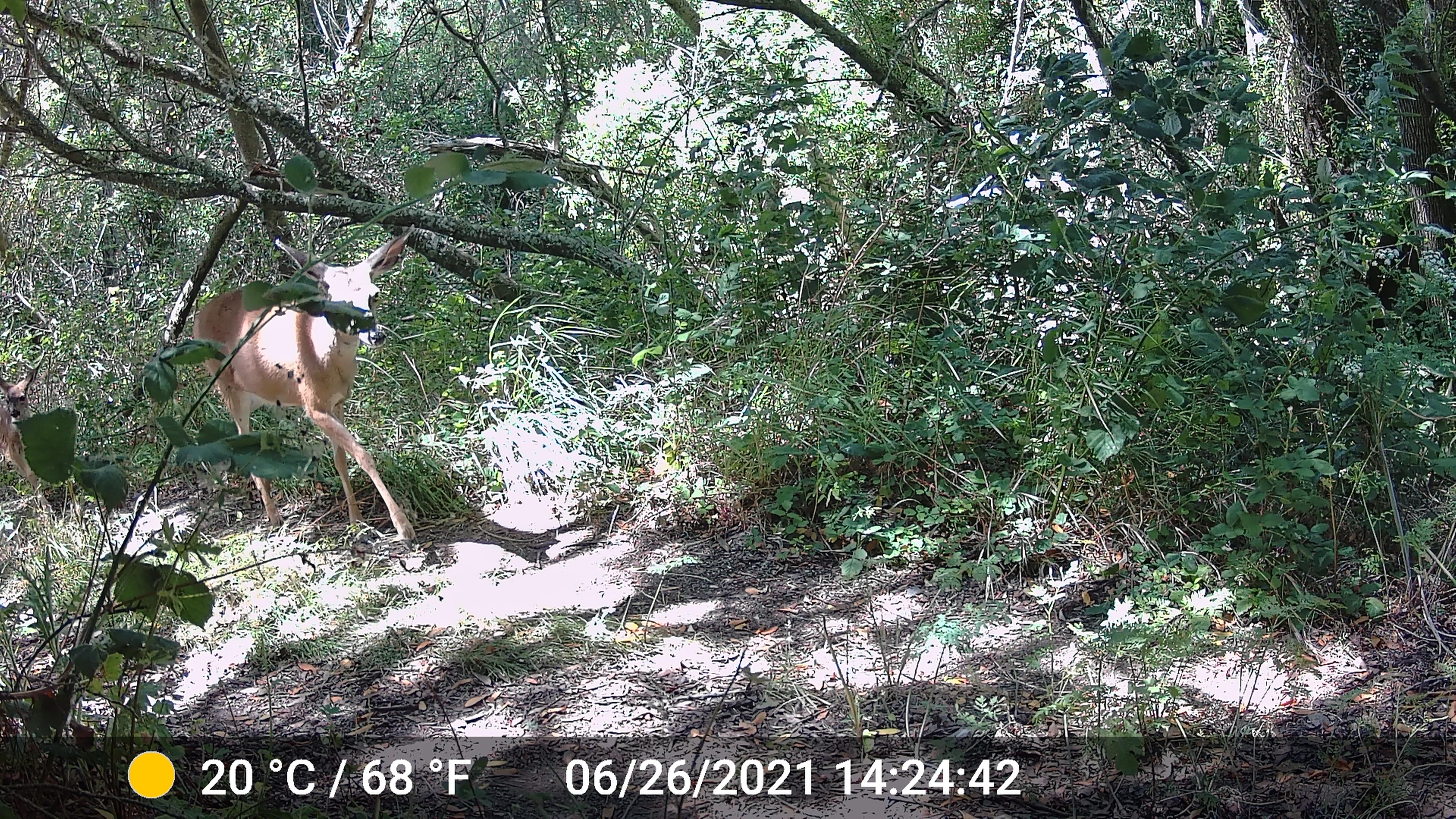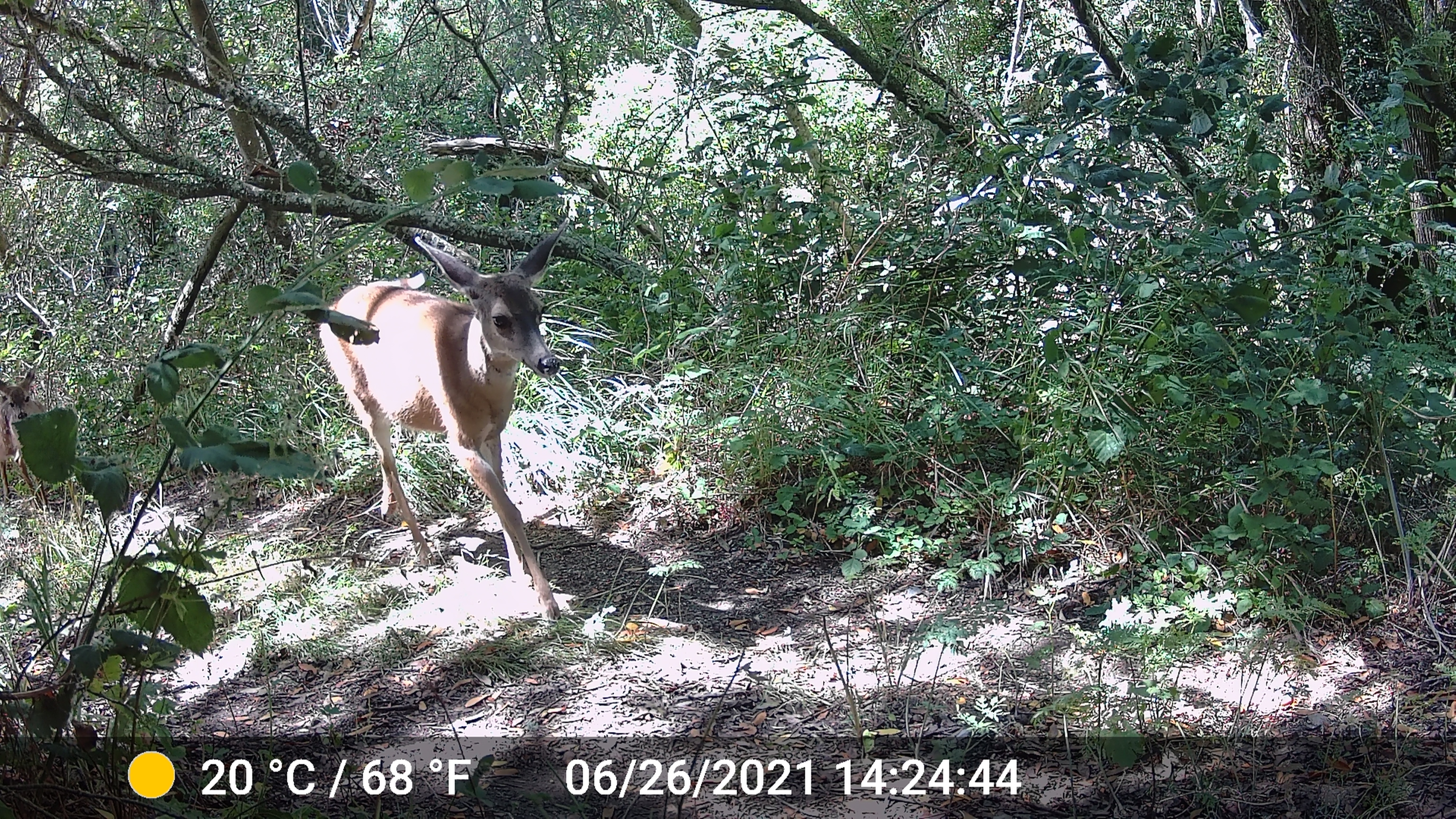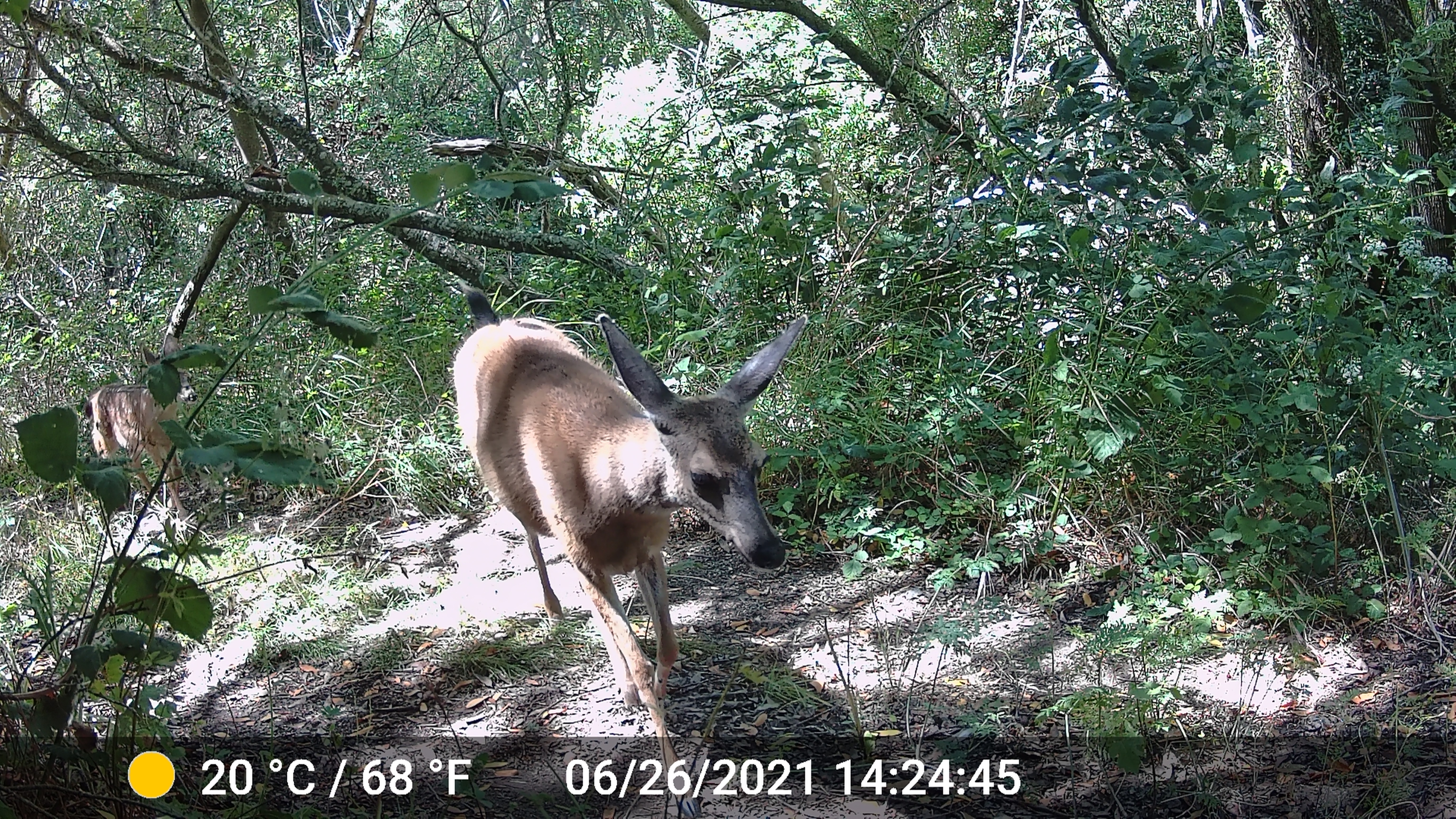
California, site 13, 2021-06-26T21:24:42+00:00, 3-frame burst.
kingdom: Animalia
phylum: Chordata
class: Mammalia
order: Artiodactyla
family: Cervidae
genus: Odocoileus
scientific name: Odocoileus hemionus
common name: mule deer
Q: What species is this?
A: Mule deer (Odocoileus hemionus).